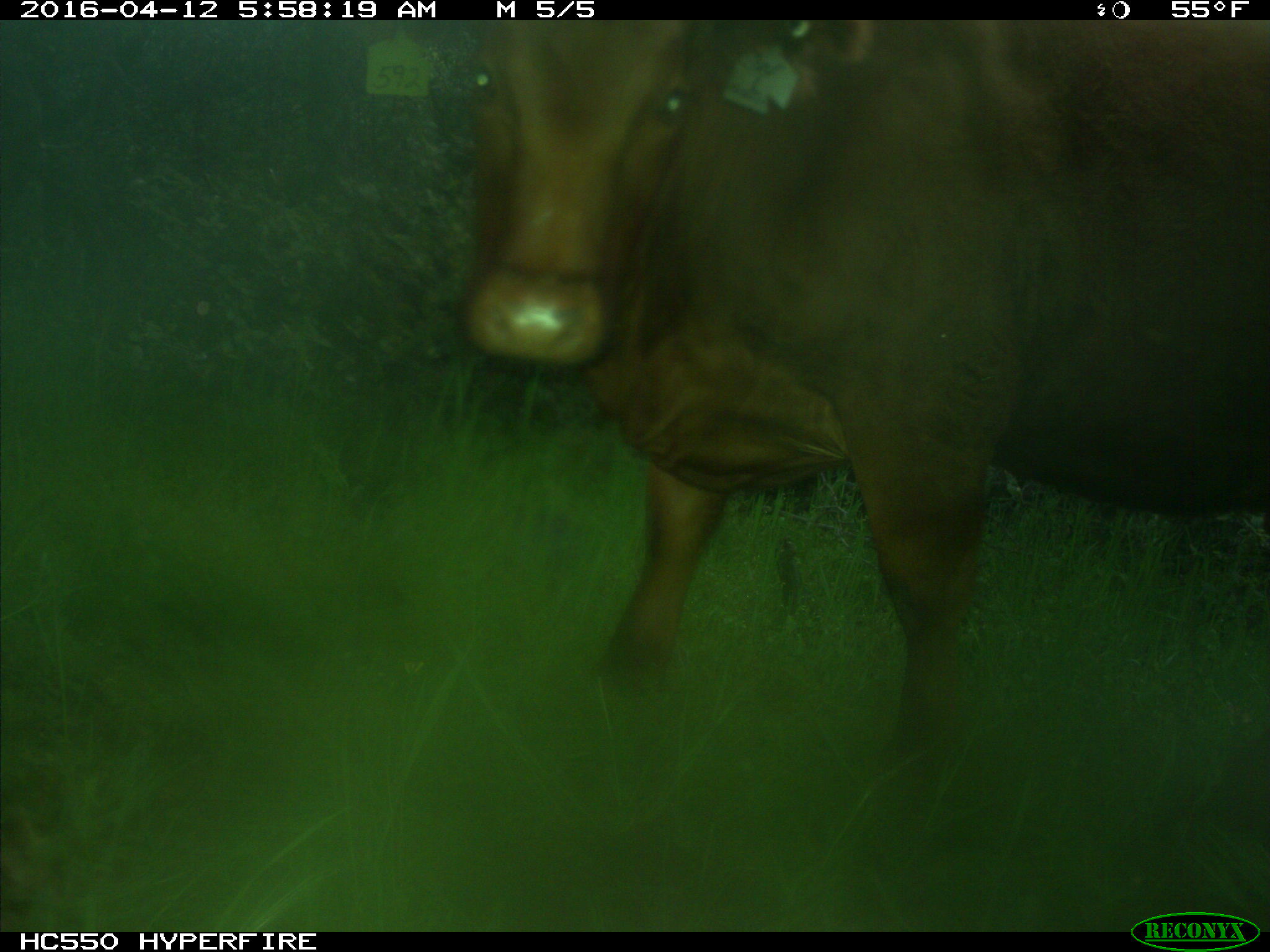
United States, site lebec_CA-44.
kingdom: Animalia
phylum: Chordata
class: Mammalia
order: Artiodactyla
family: Bovidae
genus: Bos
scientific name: Bos taurus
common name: domestic cow